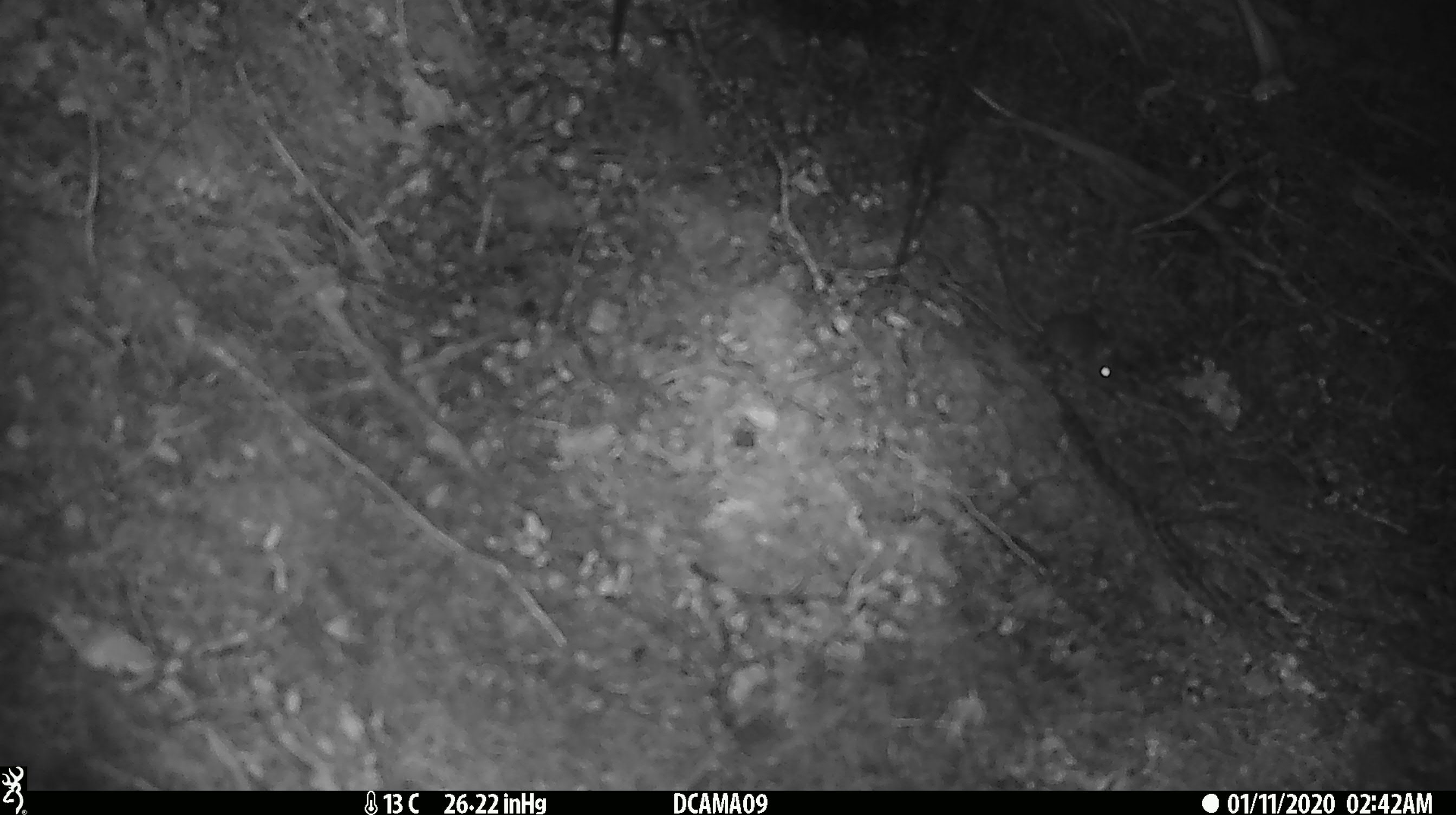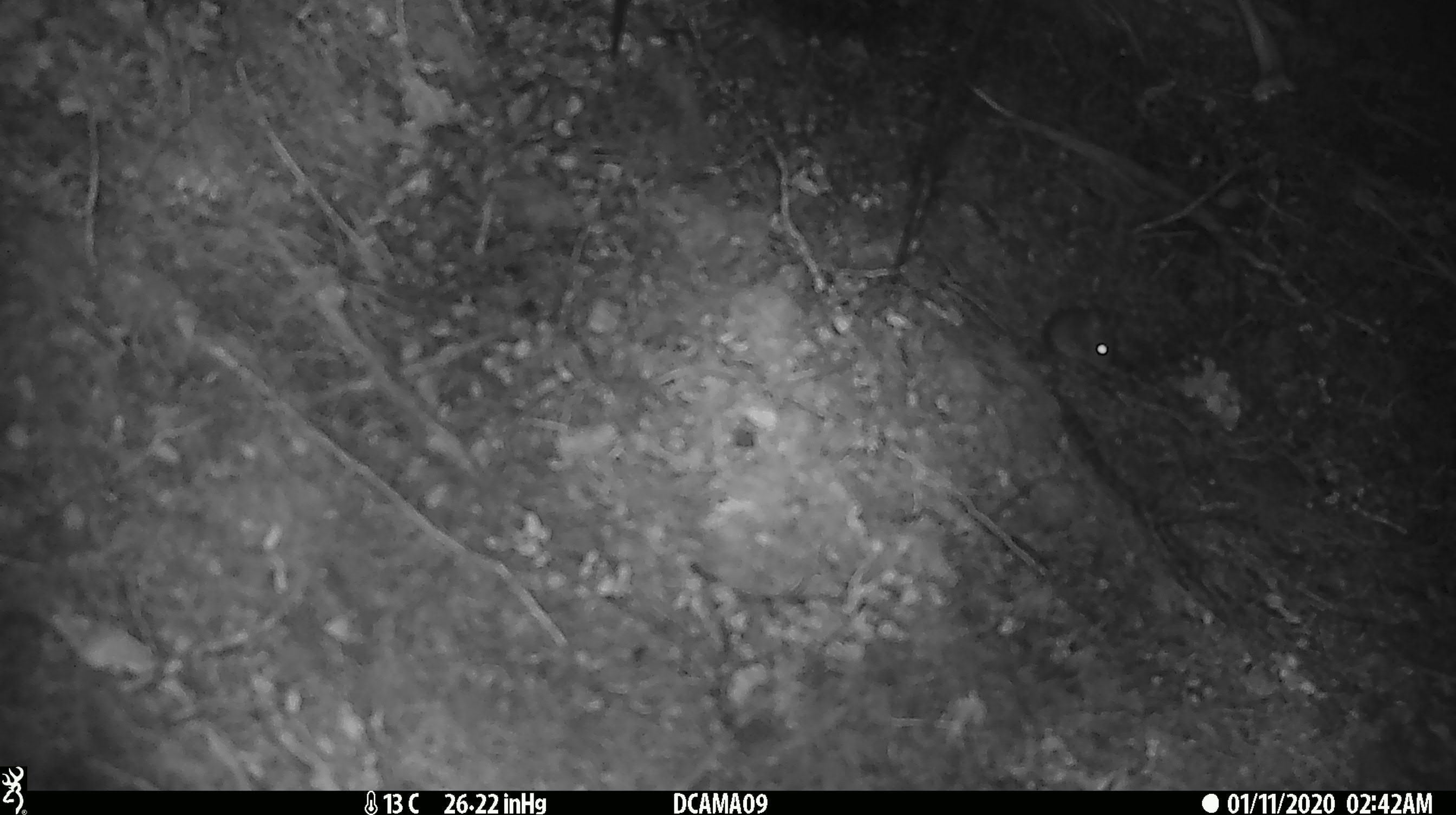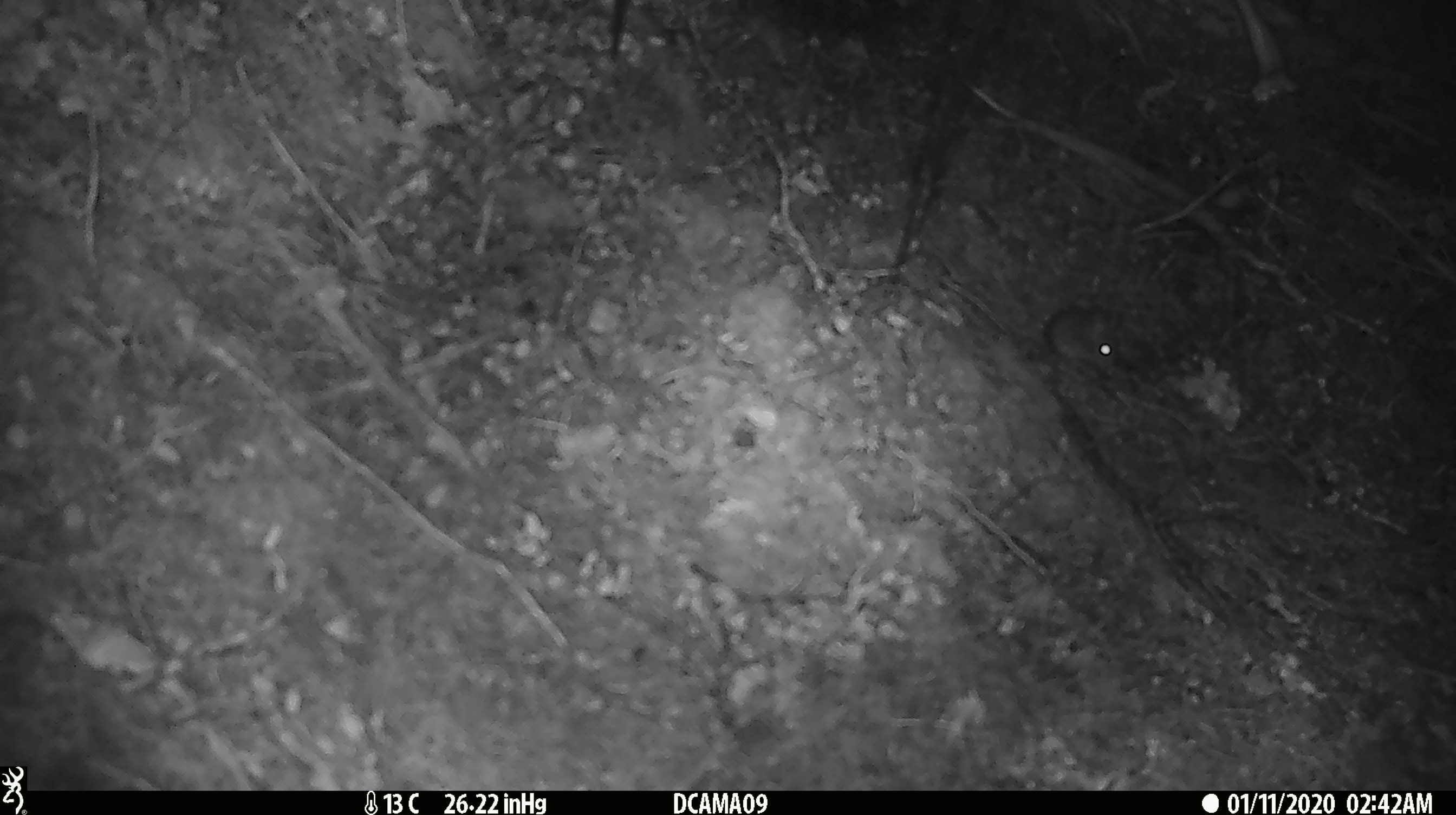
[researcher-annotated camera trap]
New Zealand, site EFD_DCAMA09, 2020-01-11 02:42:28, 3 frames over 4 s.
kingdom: Animalia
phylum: Chordata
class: Mammalia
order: Rodentia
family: Muridae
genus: Mus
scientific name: Mus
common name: mouse